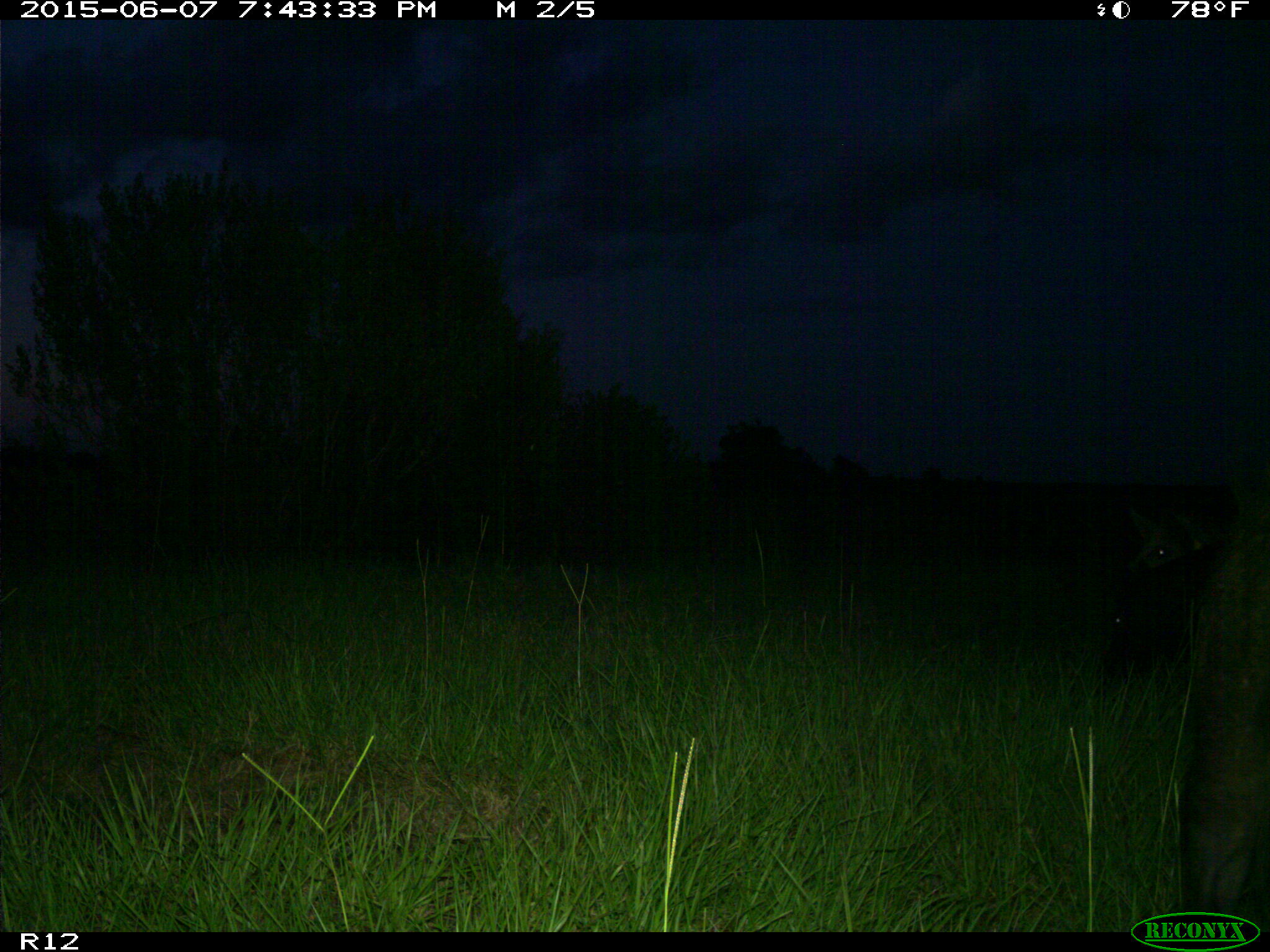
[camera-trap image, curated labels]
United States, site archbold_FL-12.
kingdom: Animalia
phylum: Chordata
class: Mammalia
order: Artiodactyla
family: Suidae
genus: Sus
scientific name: Sus scrofa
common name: wild boar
Sus scrofa (wild boar).